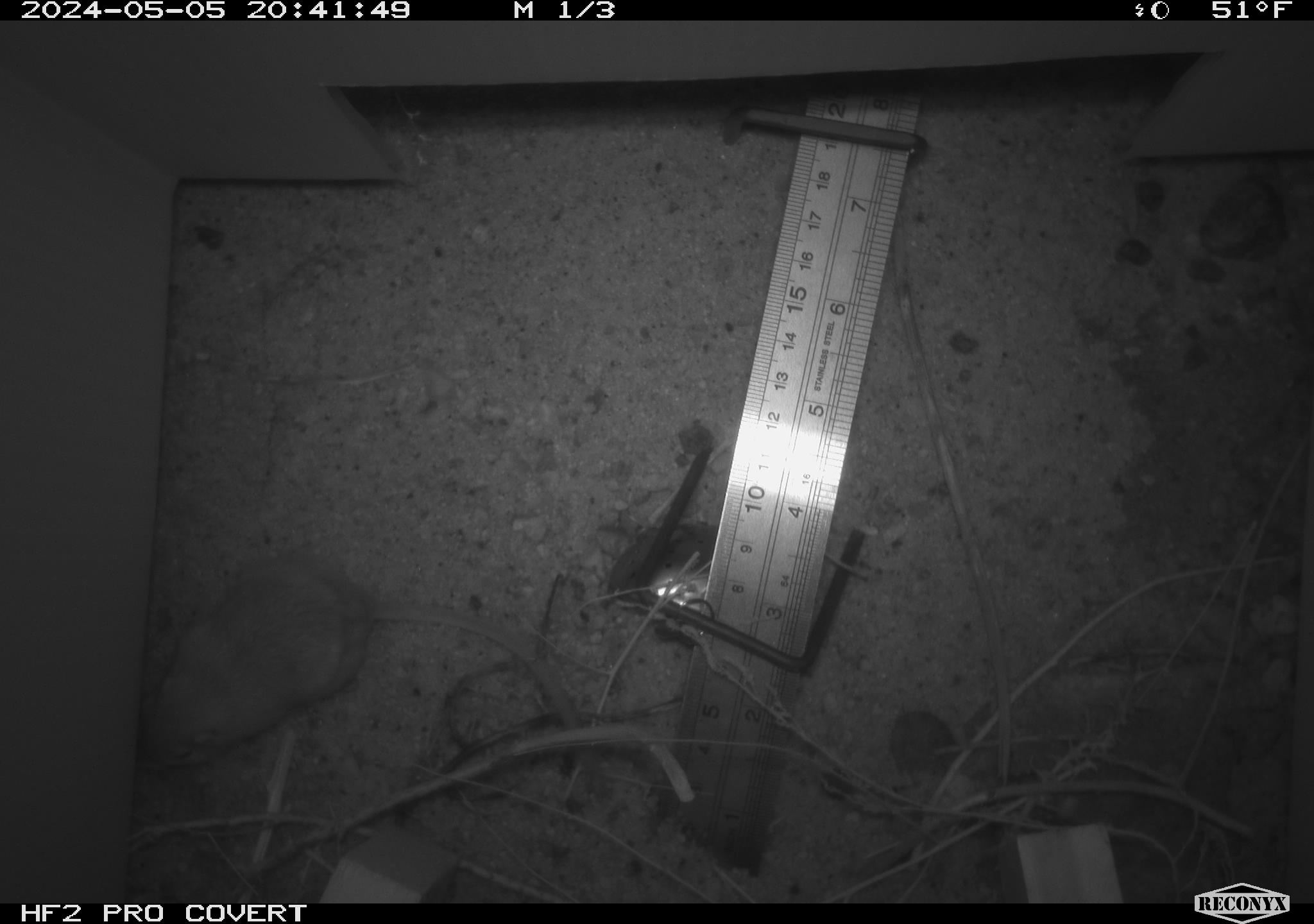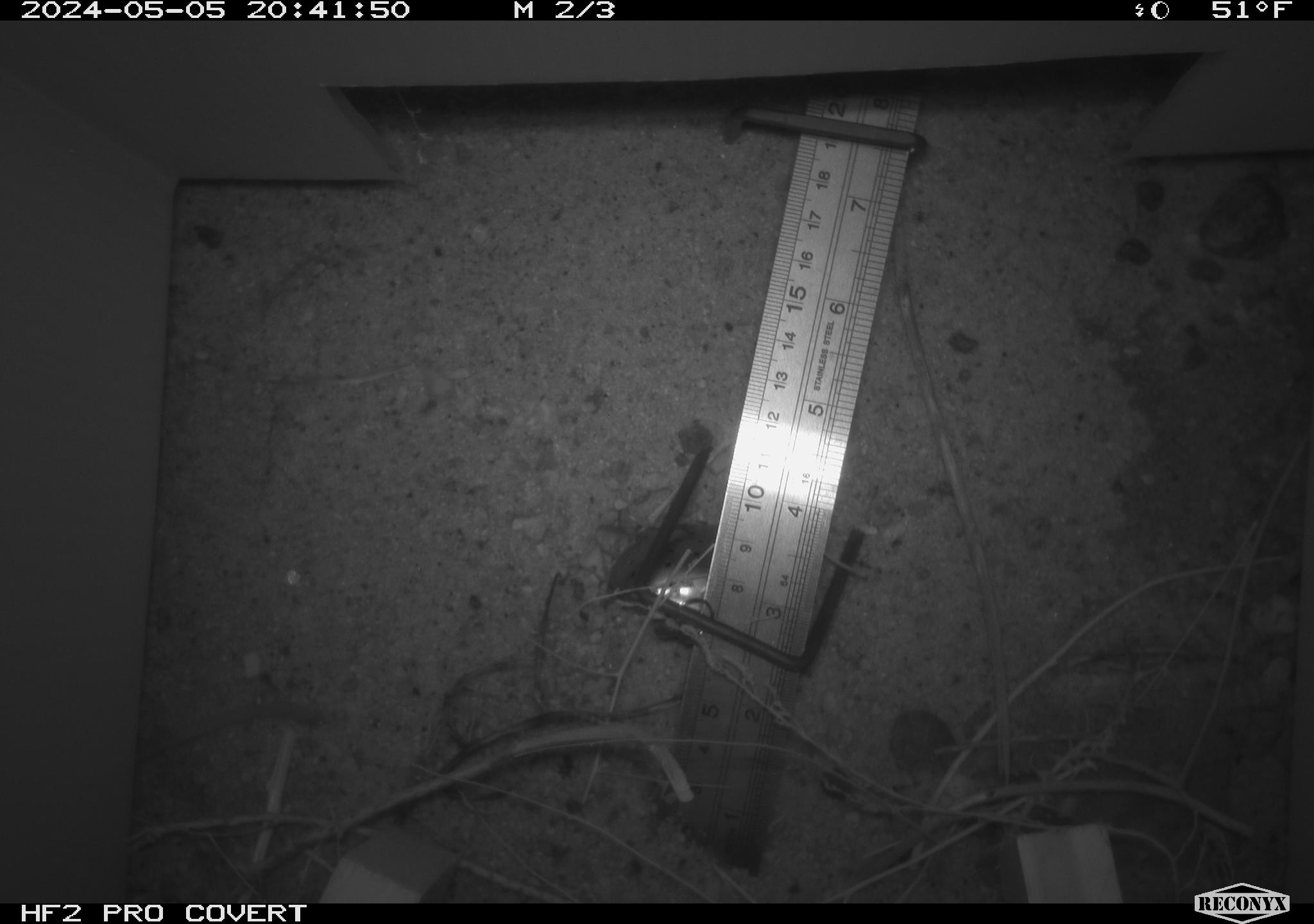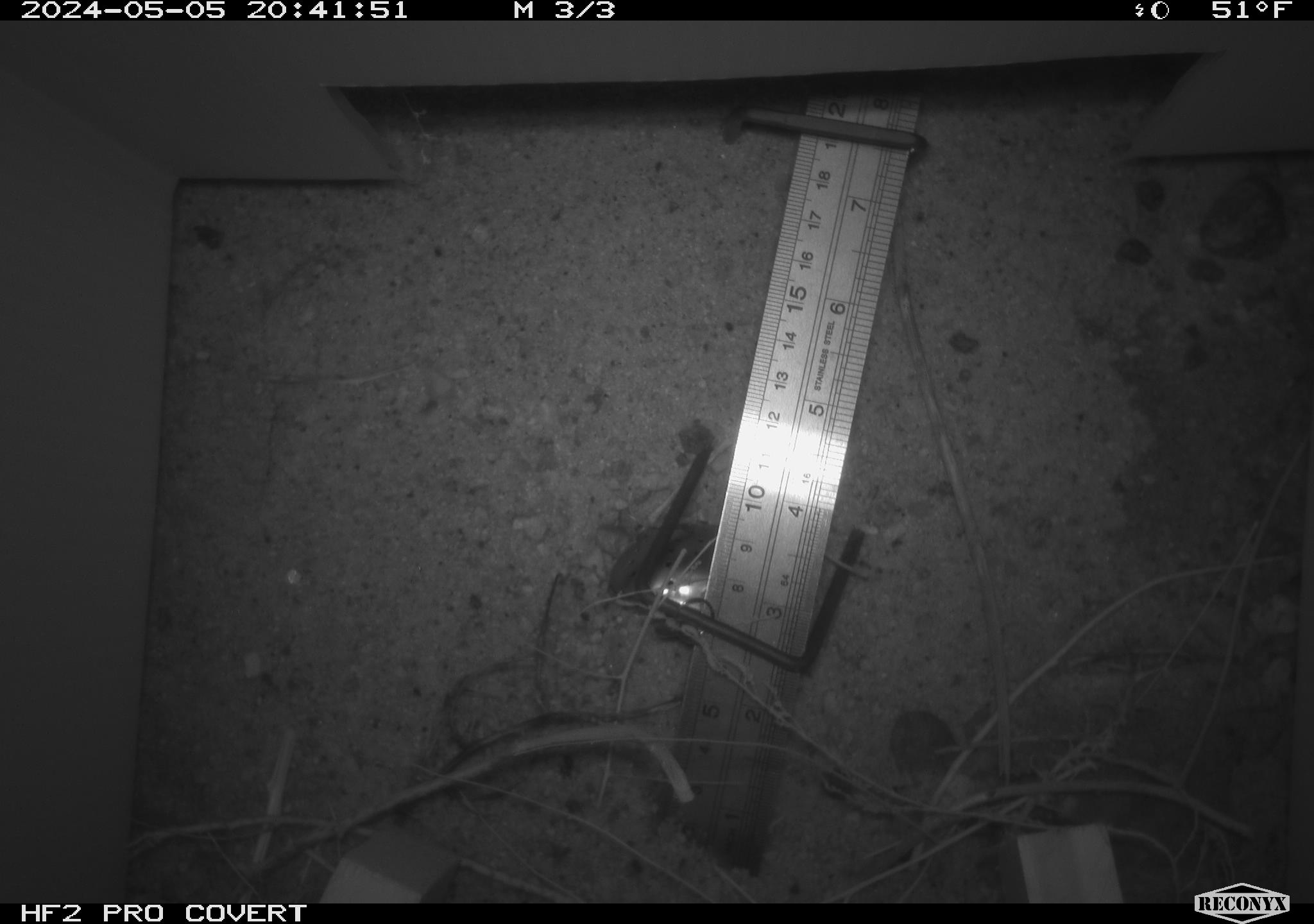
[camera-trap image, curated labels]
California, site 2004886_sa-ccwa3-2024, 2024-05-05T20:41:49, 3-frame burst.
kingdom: Animalia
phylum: Chordata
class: Mammalia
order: Rodentia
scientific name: Rodentia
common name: mouse species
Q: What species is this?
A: Mouse species (Rodentia).